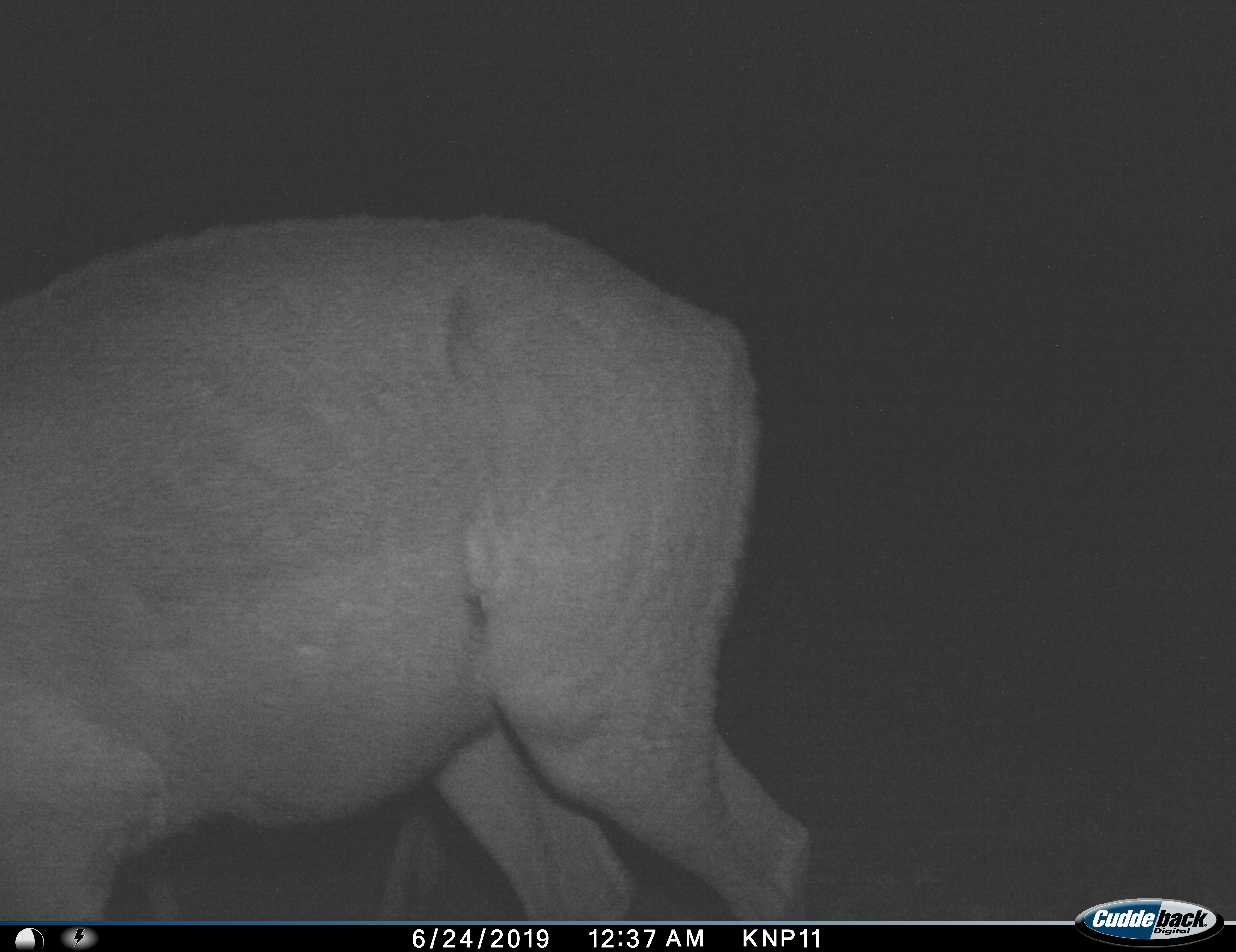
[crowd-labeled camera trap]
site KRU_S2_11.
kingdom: Animalia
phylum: Chordata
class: Mammalia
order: Artiodactyla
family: Bovidae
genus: Aepyceros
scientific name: Aepyceros melampus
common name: impala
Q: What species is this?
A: Impala (Aepyceros melampus).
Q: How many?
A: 1.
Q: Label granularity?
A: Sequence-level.